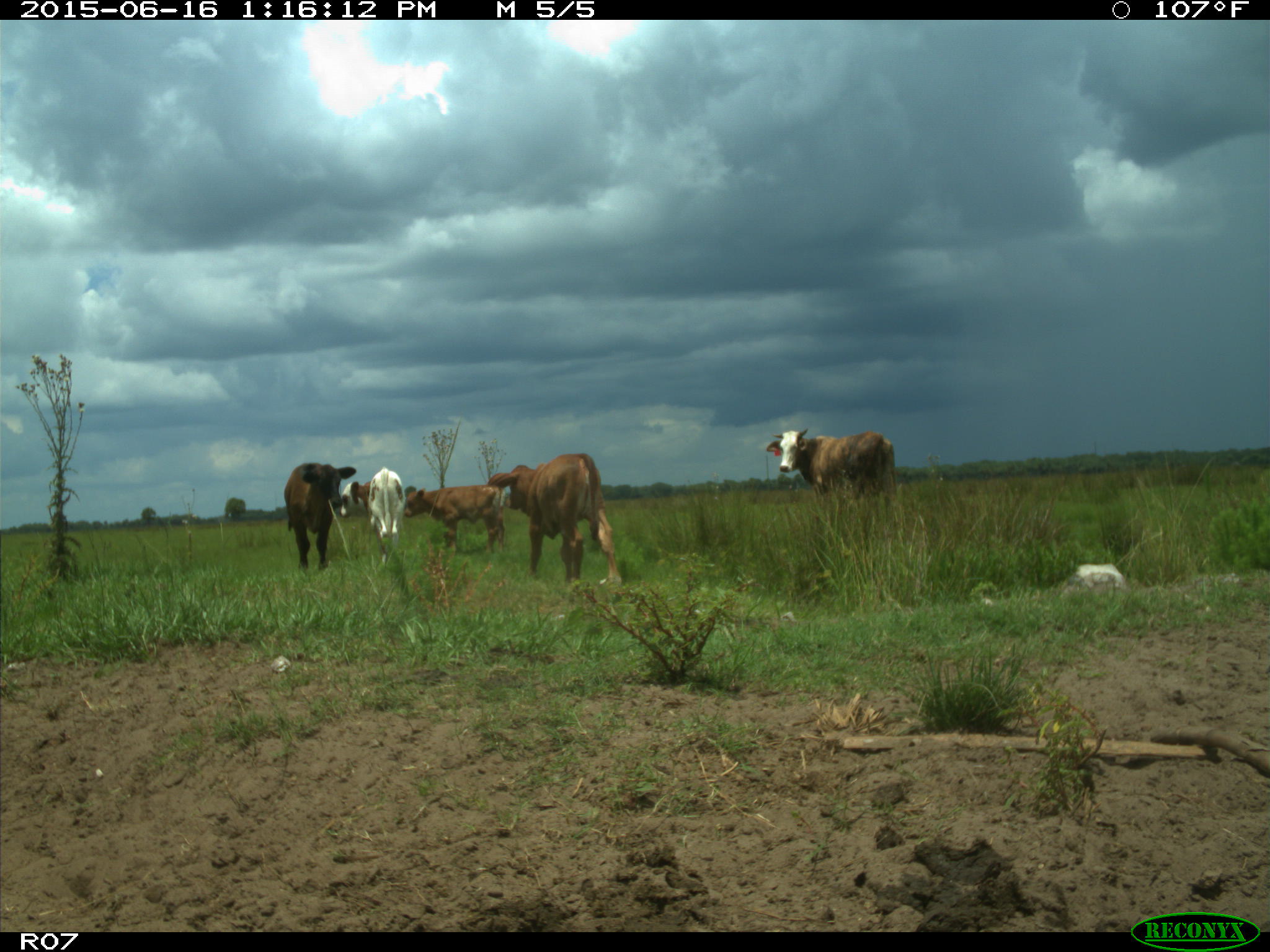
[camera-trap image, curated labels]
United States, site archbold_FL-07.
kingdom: Animalia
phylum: Chordata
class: Mammalia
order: Artiodactyla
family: Bovidae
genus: Bos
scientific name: Bos taurus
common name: domestic cow